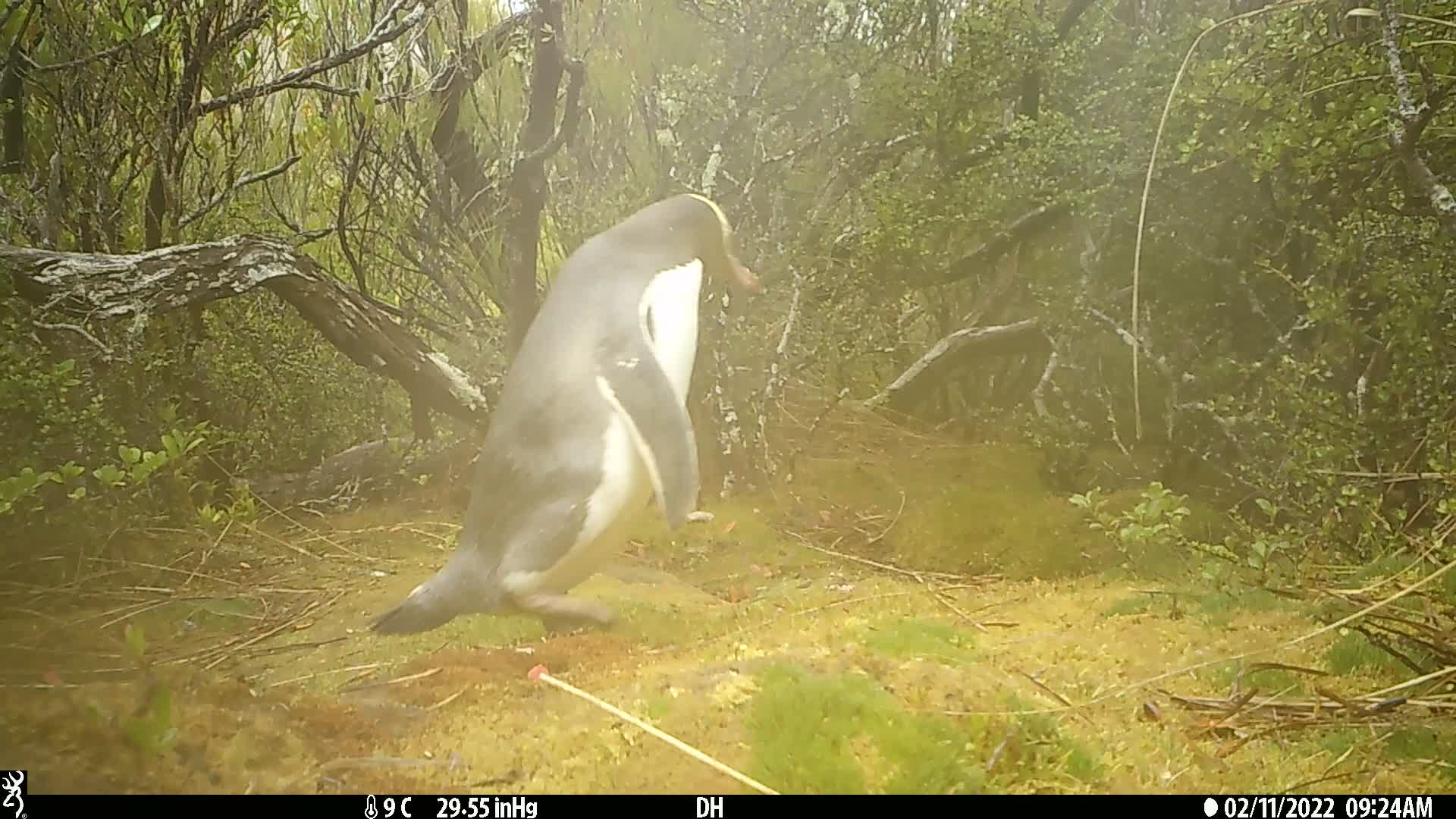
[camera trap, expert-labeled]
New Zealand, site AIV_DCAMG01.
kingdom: Animalia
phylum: Chordata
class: Aves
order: Sphenisciformes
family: Spheniscidae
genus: Megadyptes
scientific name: Megadyptes antipodes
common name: yellow-eyed penguin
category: yellow eyed penguin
Yellow eyed penguin (yellow-eyed penguin) (Megadyptes antipodes).